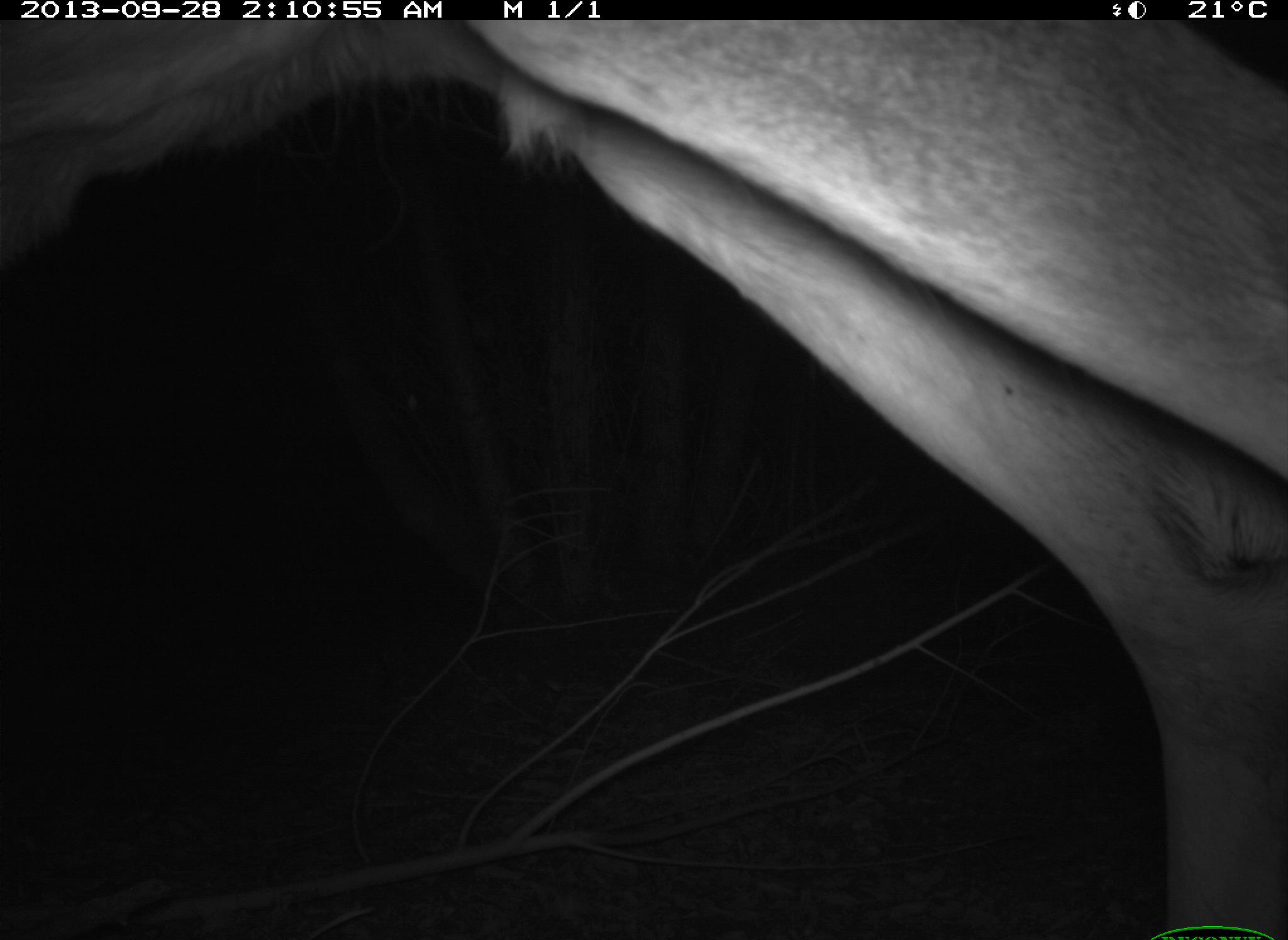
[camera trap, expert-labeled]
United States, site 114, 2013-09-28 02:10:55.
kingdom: Animalia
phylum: Chordata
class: Mammalia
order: Artiodactyla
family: Cervidae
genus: Odocoileus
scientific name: Odocoileus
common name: deer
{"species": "deer (Odocoileus)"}